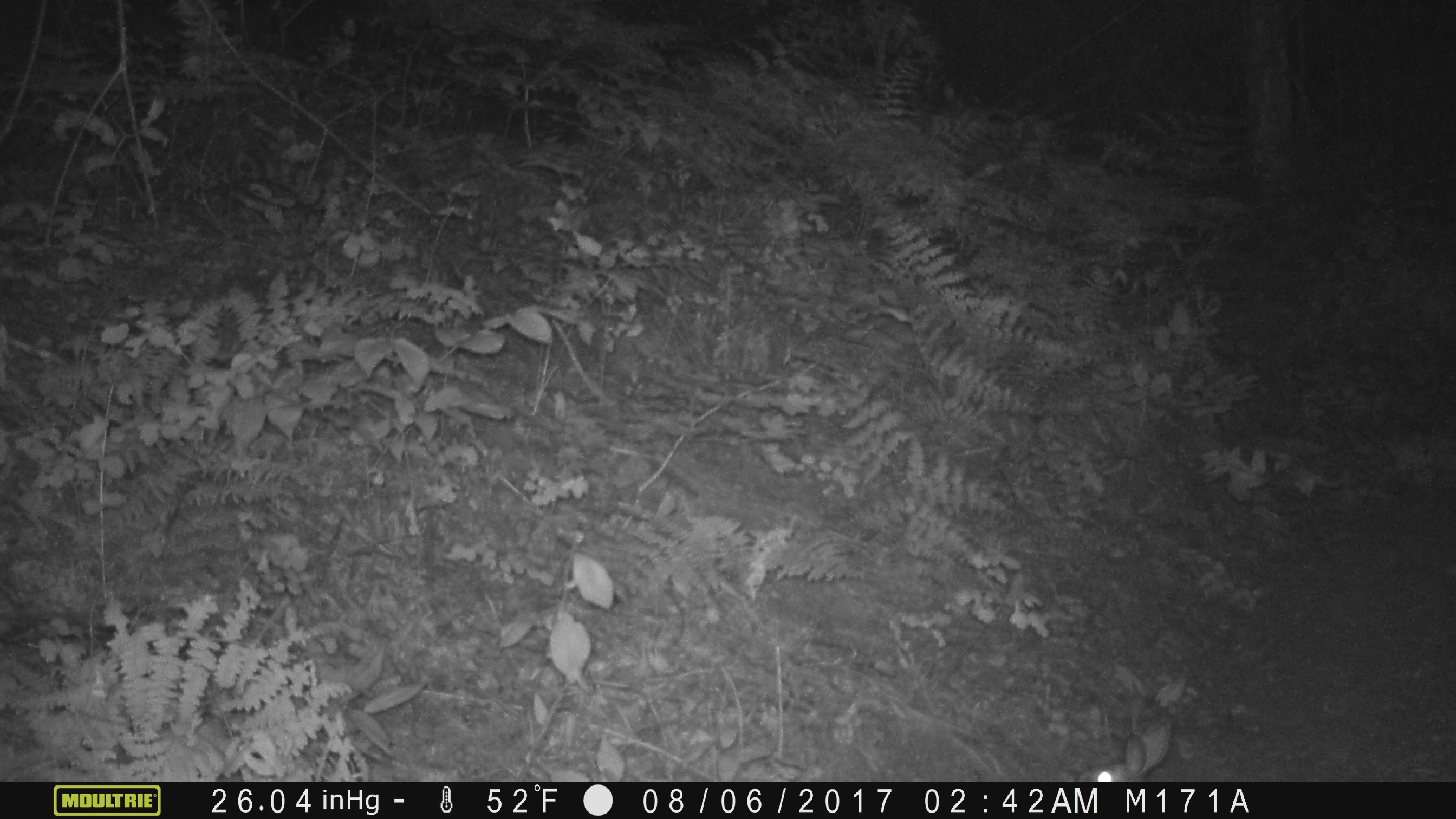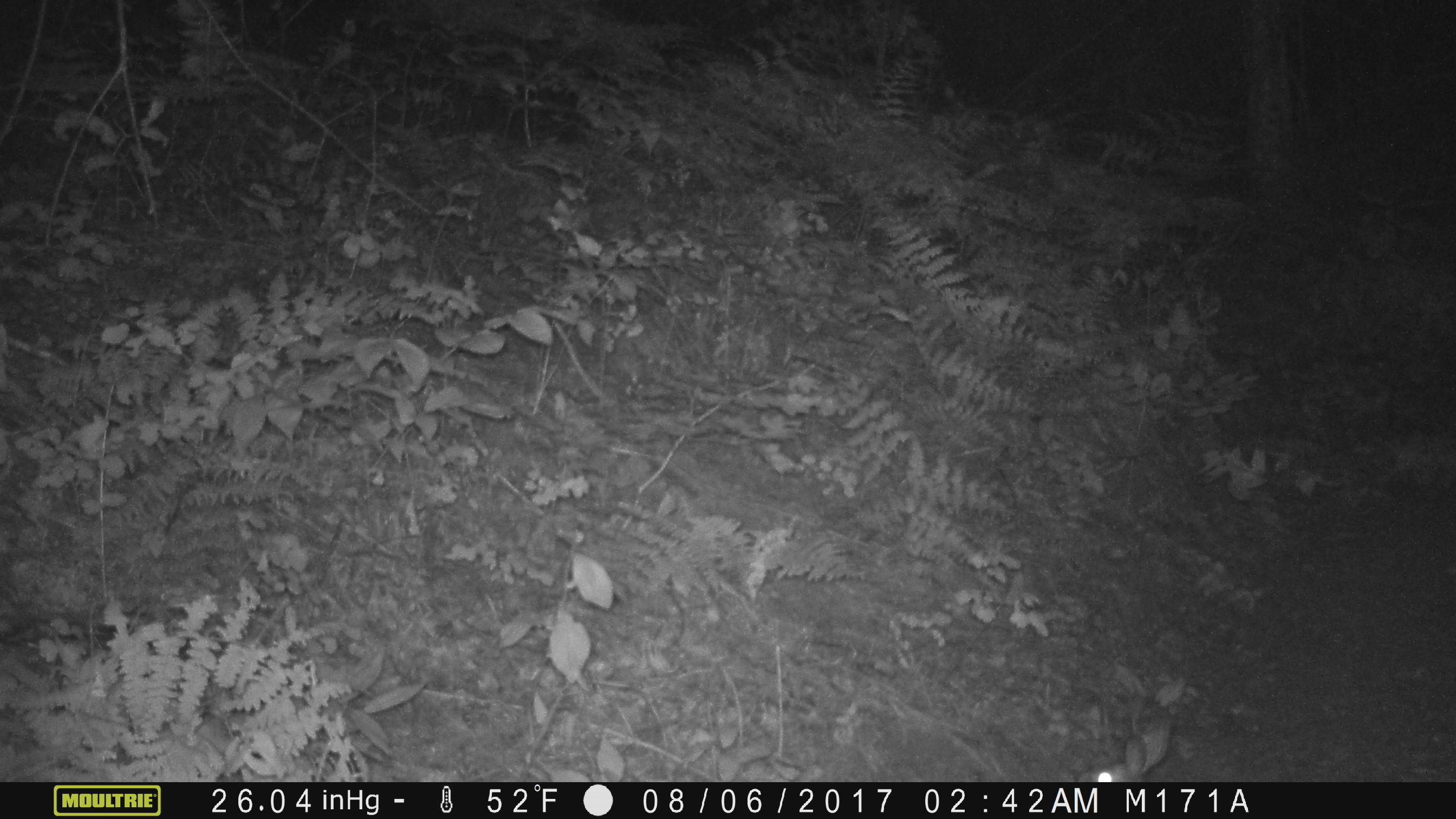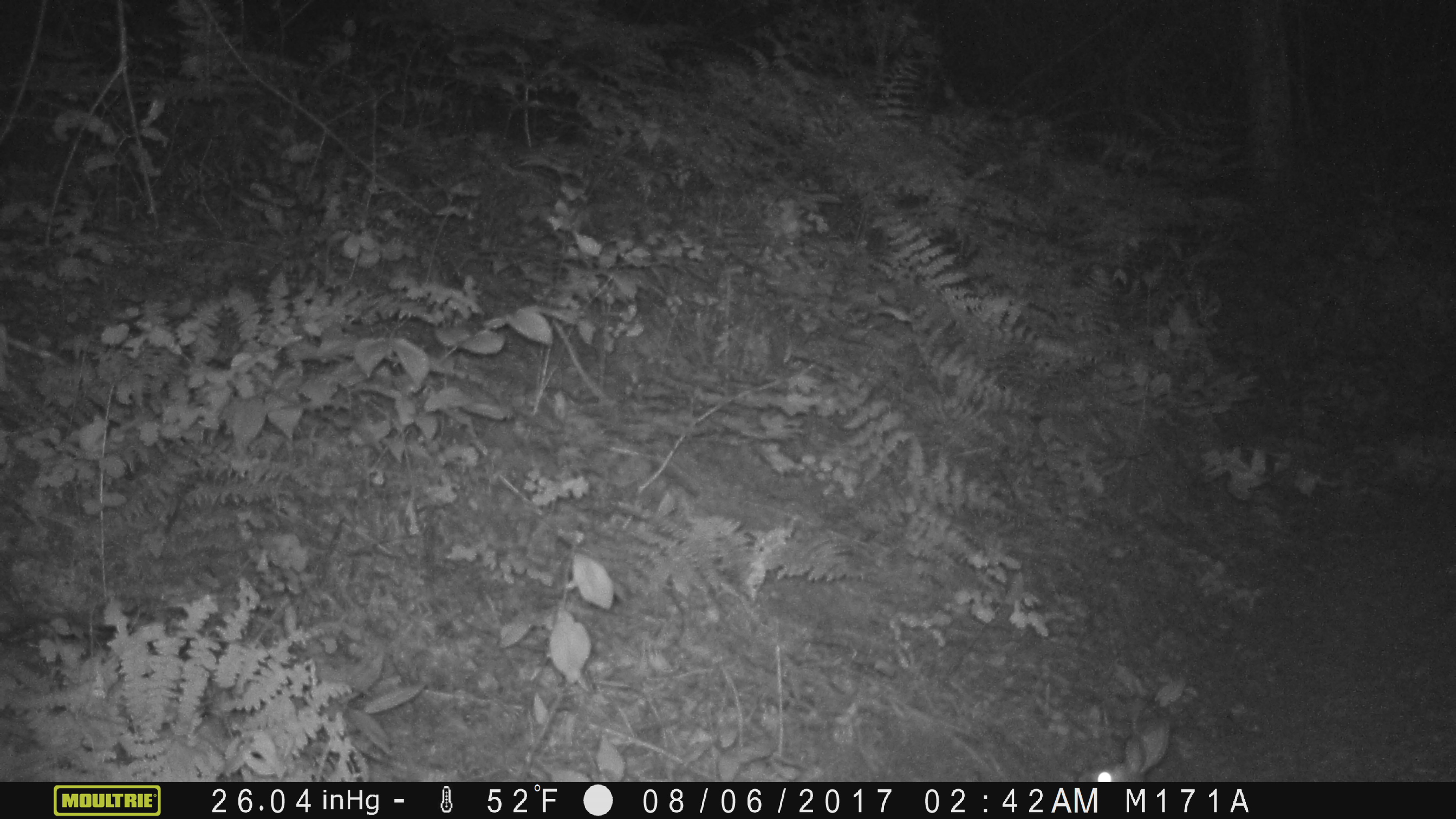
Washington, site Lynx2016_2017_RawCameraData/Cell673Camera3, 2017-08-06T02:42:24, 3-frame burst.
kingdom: Animalia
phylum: Chordata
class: Mammalia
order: Lagomorpha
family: Leporidae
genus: Lepus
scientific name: Lepus americanus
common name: snowshoe hare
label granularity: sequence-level